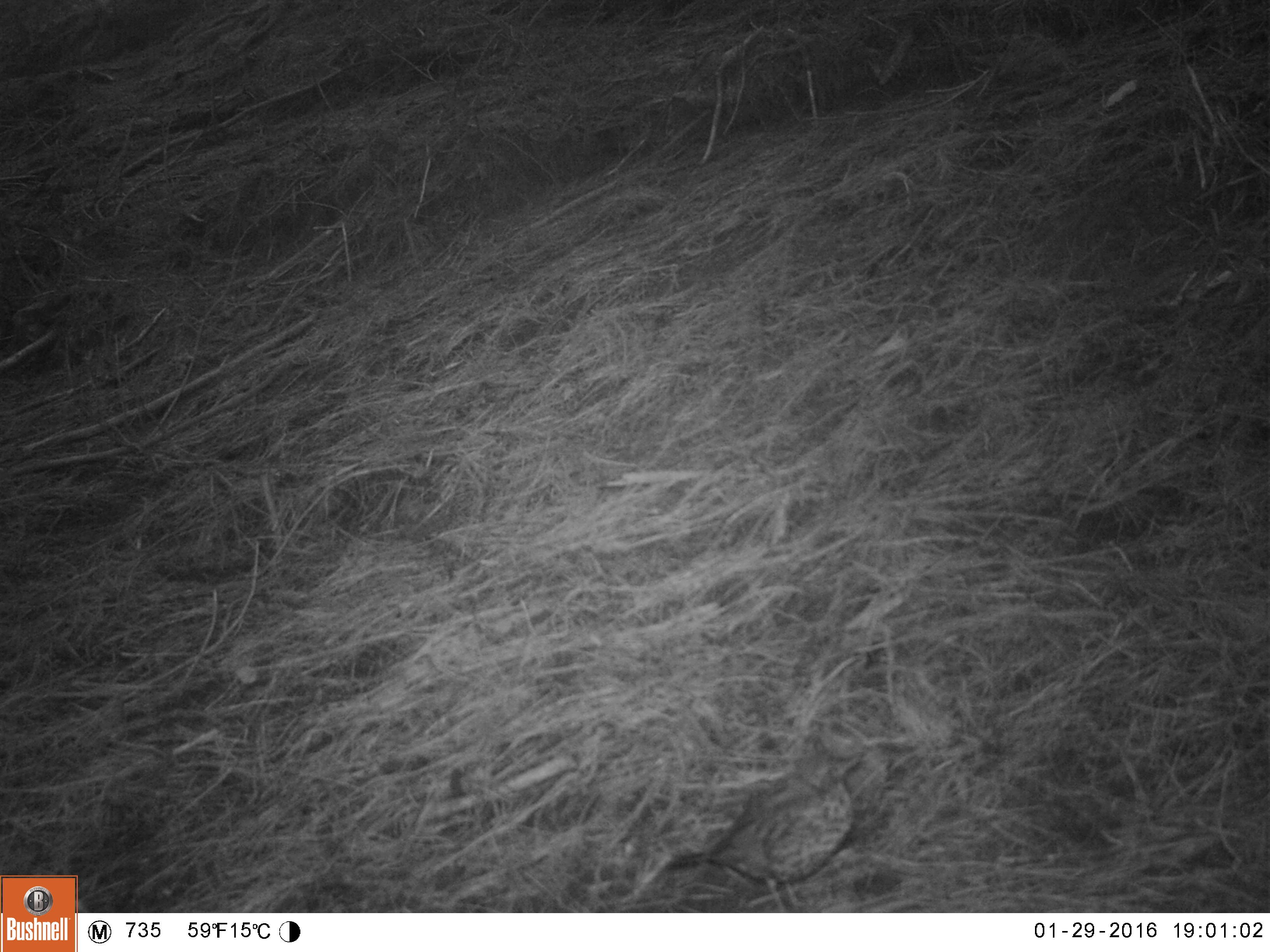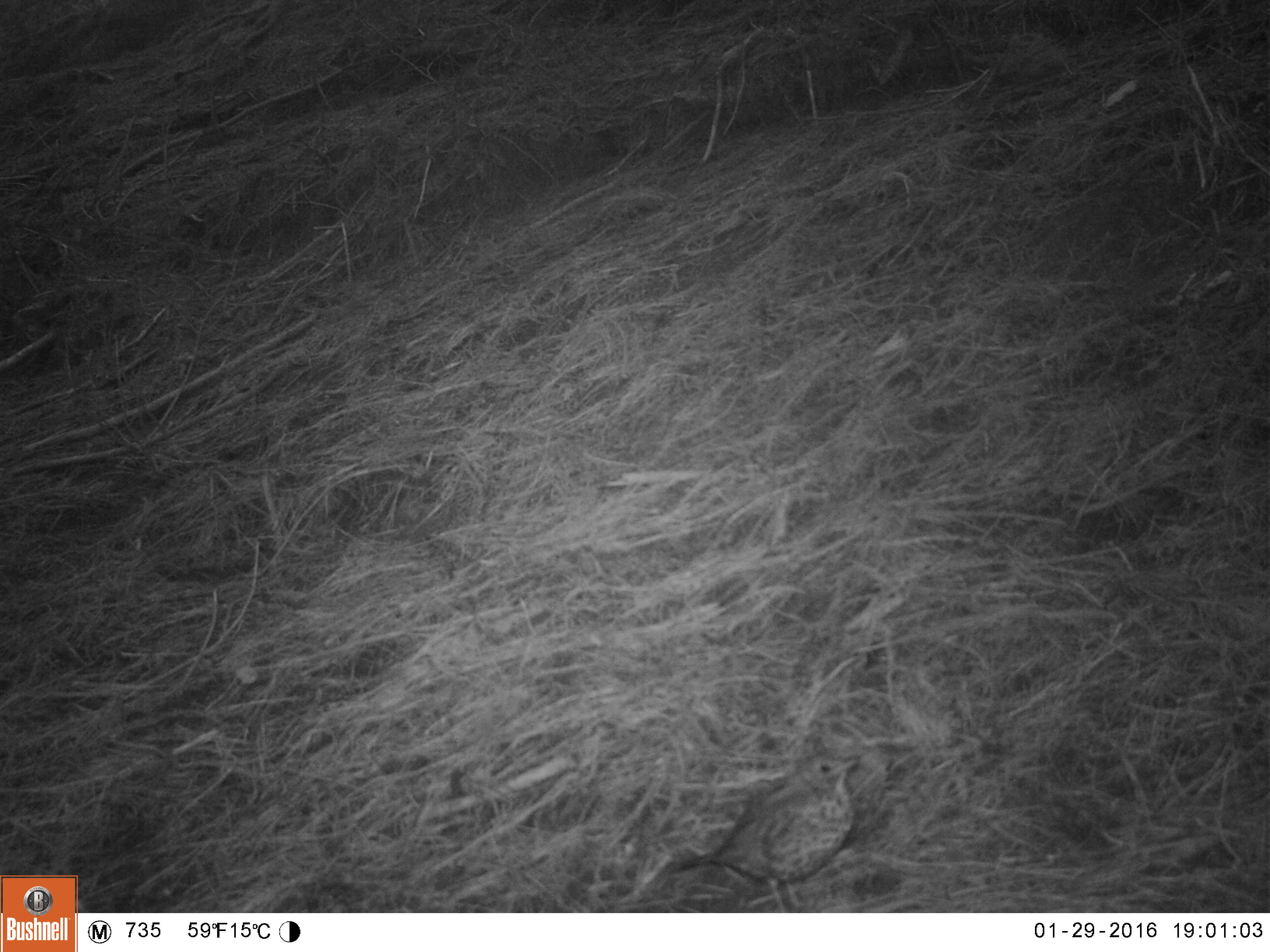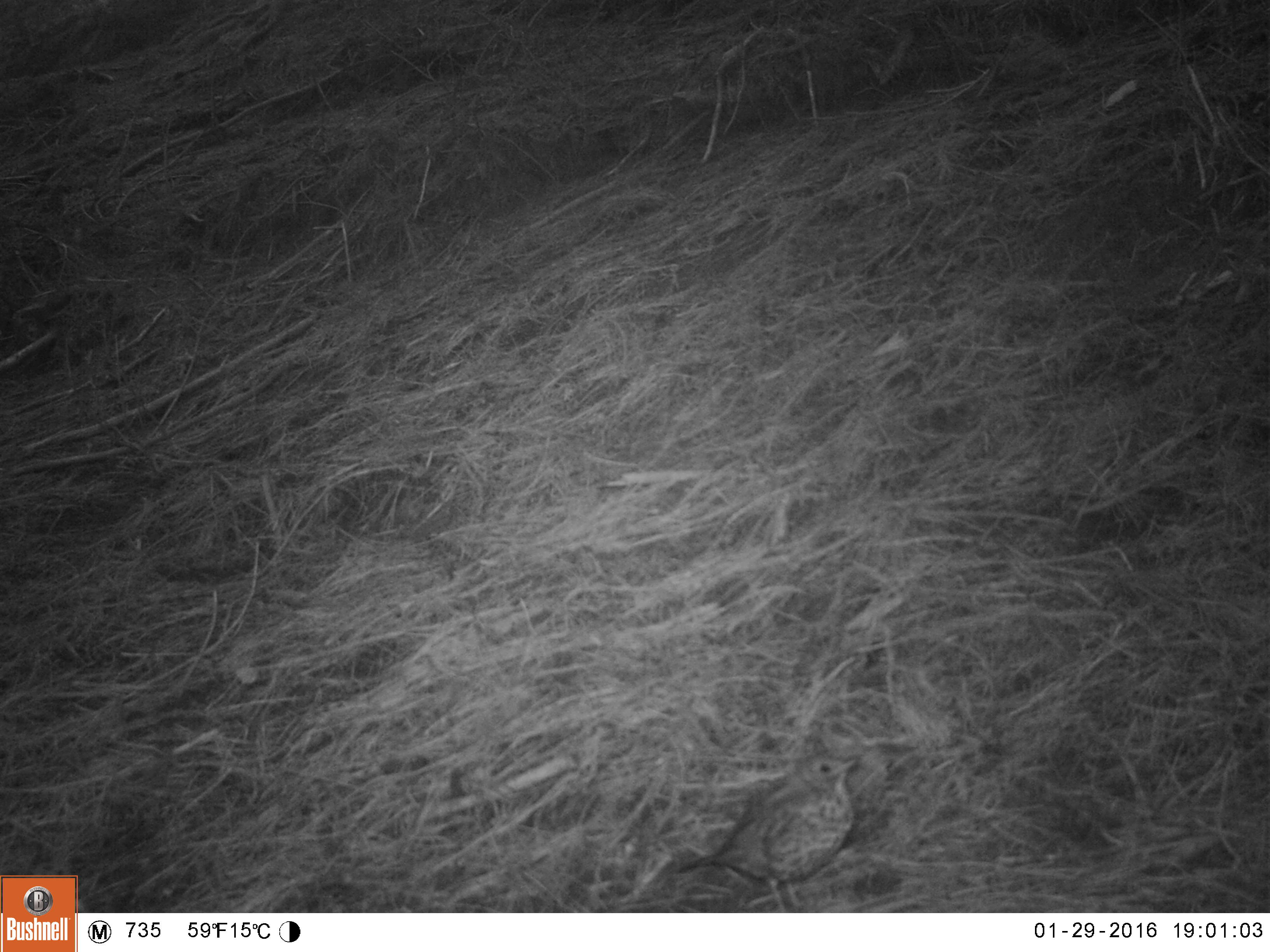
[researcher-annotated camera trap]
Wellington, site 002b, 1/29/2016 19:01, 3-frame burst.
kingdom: Animalia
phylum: Chordata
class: Aves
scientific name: Aves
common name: bird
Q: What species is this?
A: Bird (Aves).